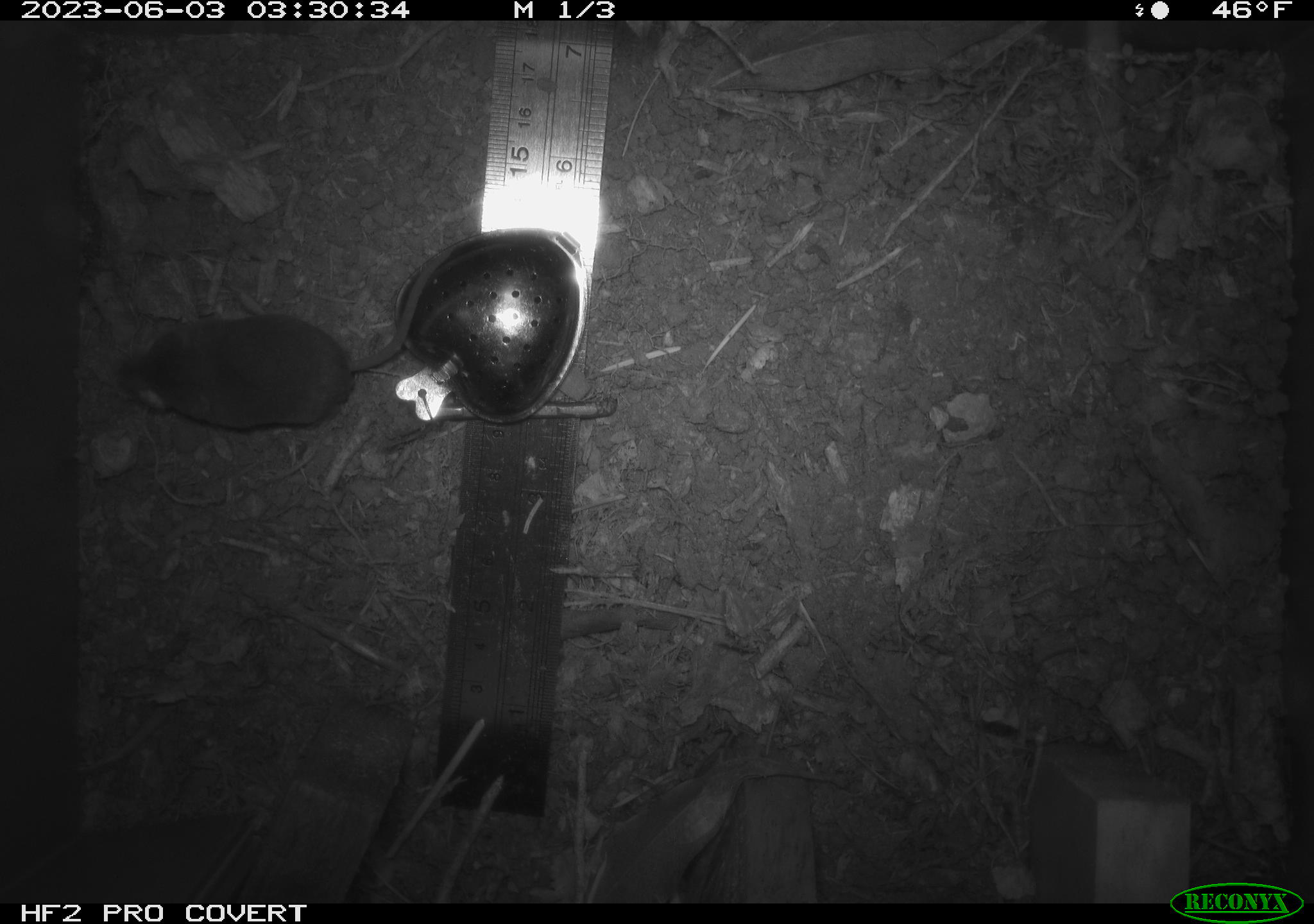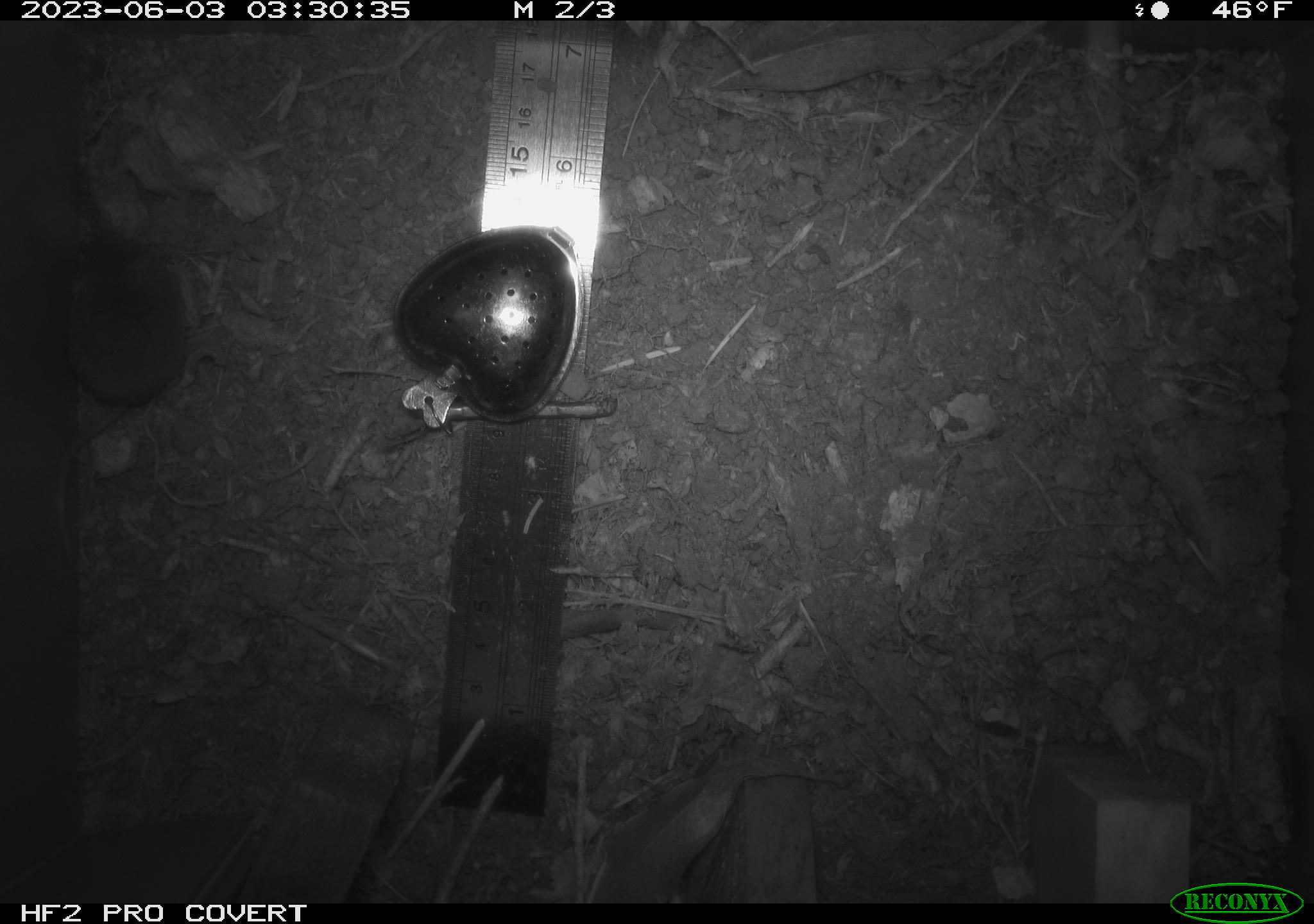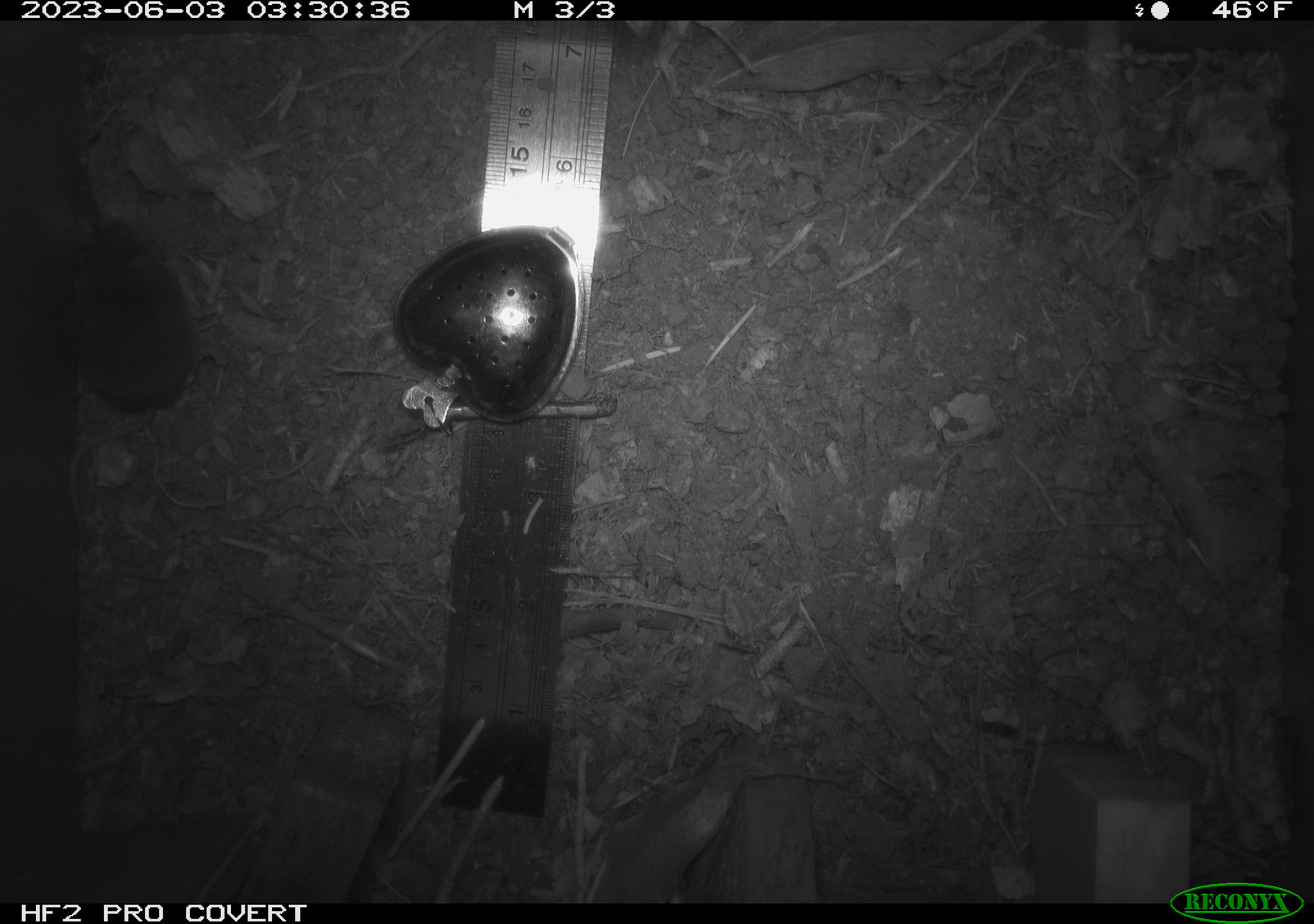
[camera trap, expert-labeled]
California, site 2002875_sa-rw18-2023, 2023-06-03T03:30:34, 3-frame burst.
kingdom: Animalia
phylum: Chordata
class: Mammalia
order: Eulipotyphla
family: Soricidae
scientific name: Soricidae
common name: shrews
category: soricidae family